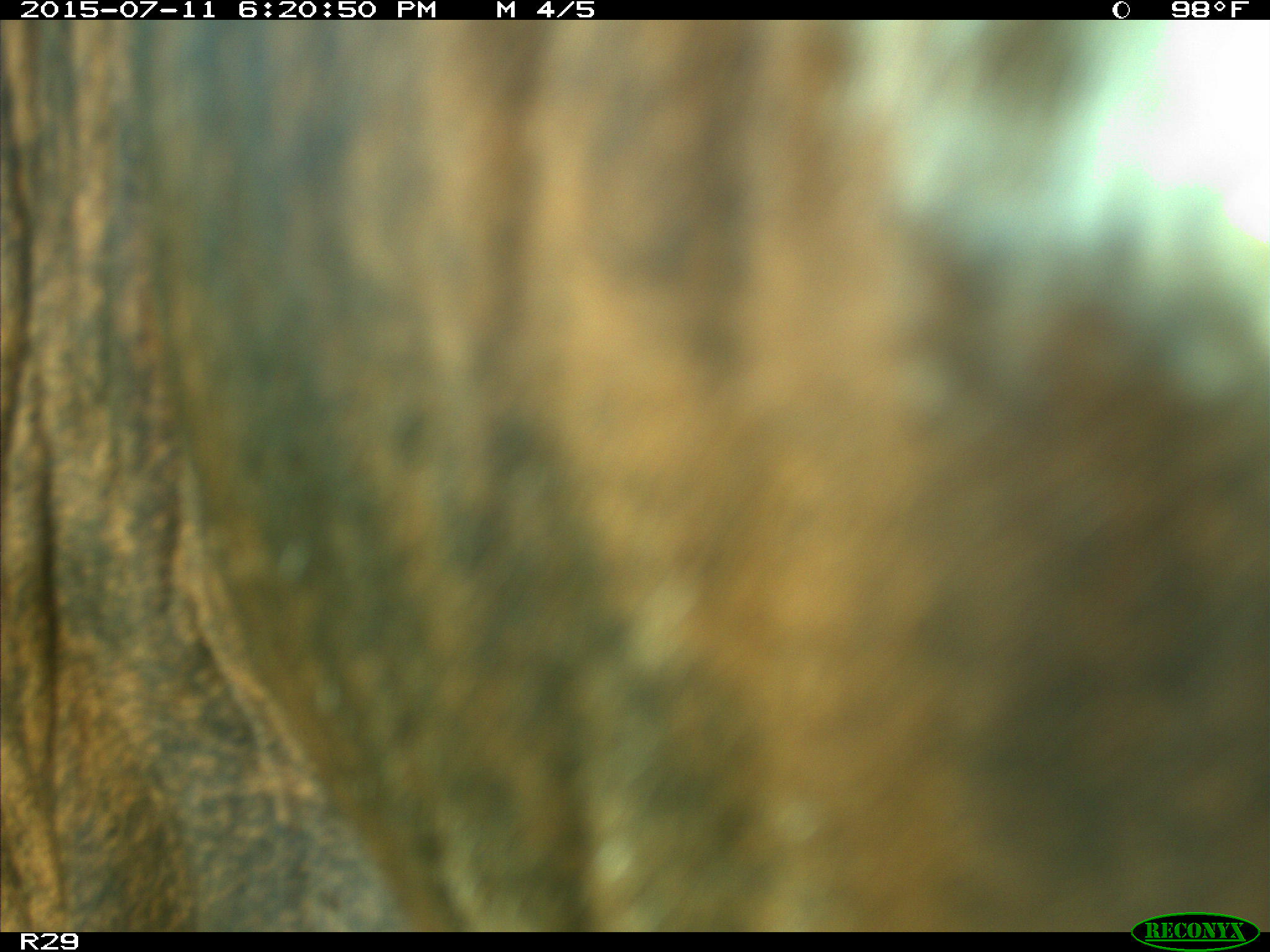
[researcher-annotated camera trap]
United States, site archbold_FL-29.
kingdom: Animalia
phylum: Chordata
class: Mammalia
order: Artiodactyla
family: Bovidae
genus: Bos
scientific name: Bos taurus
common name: domestic cow